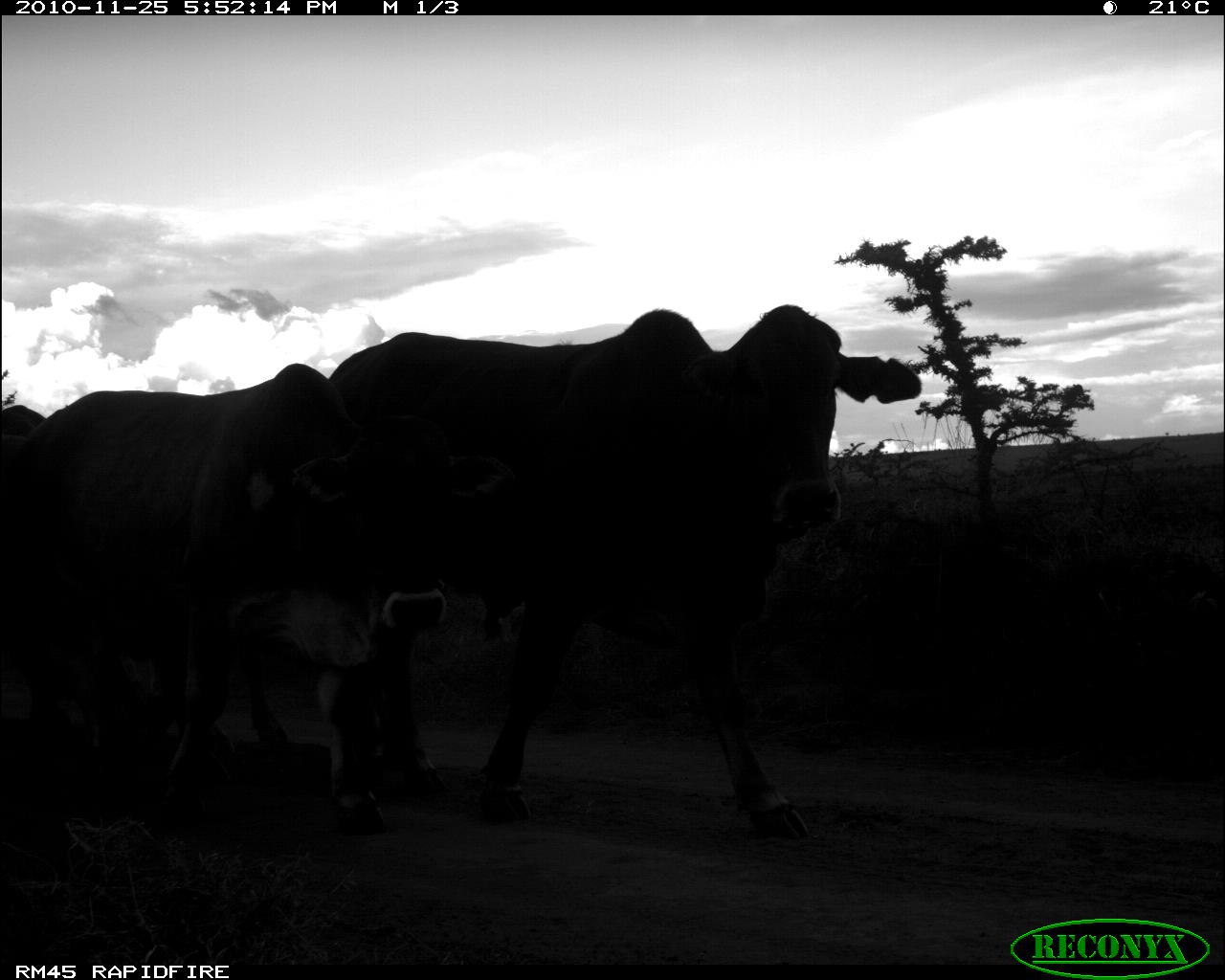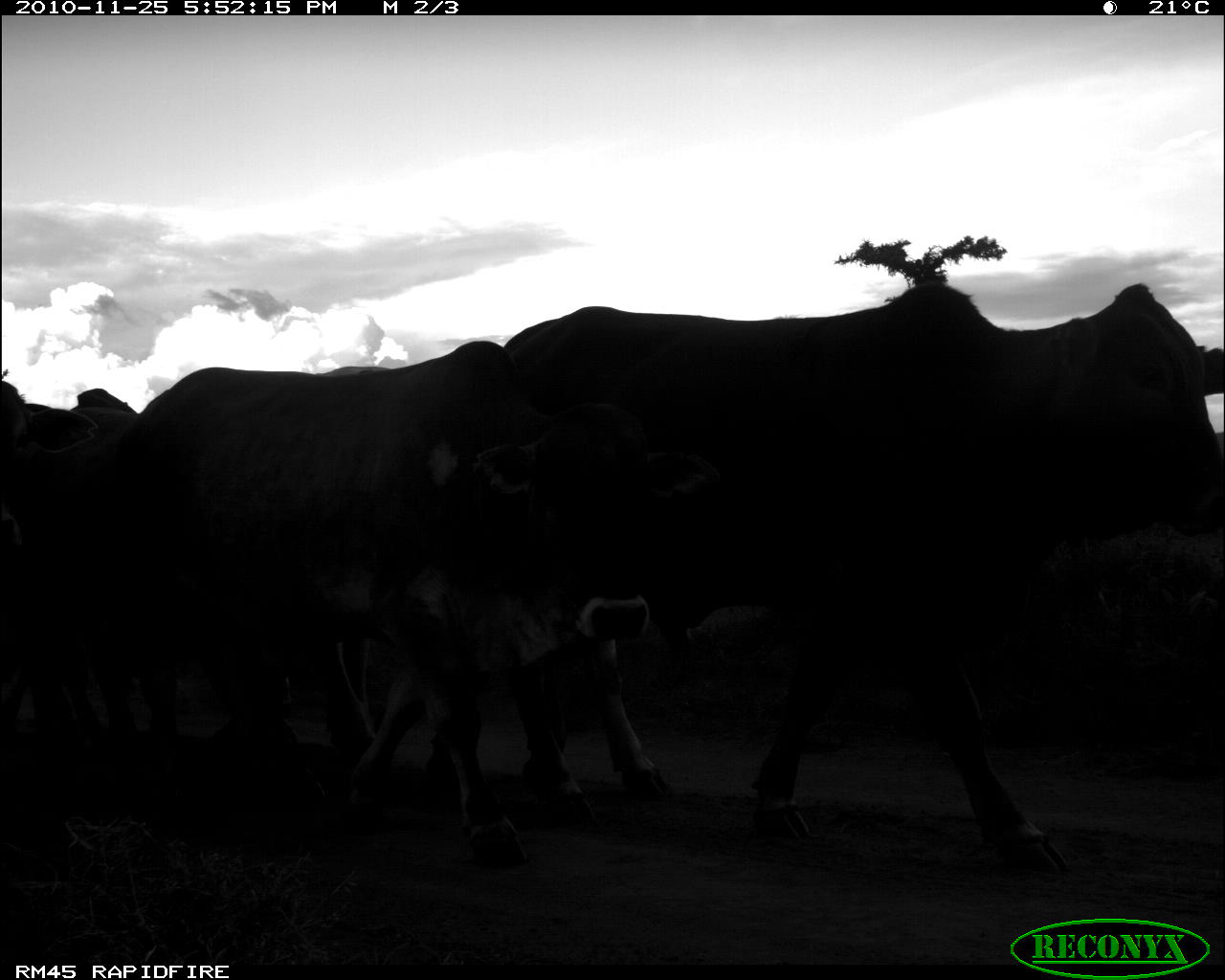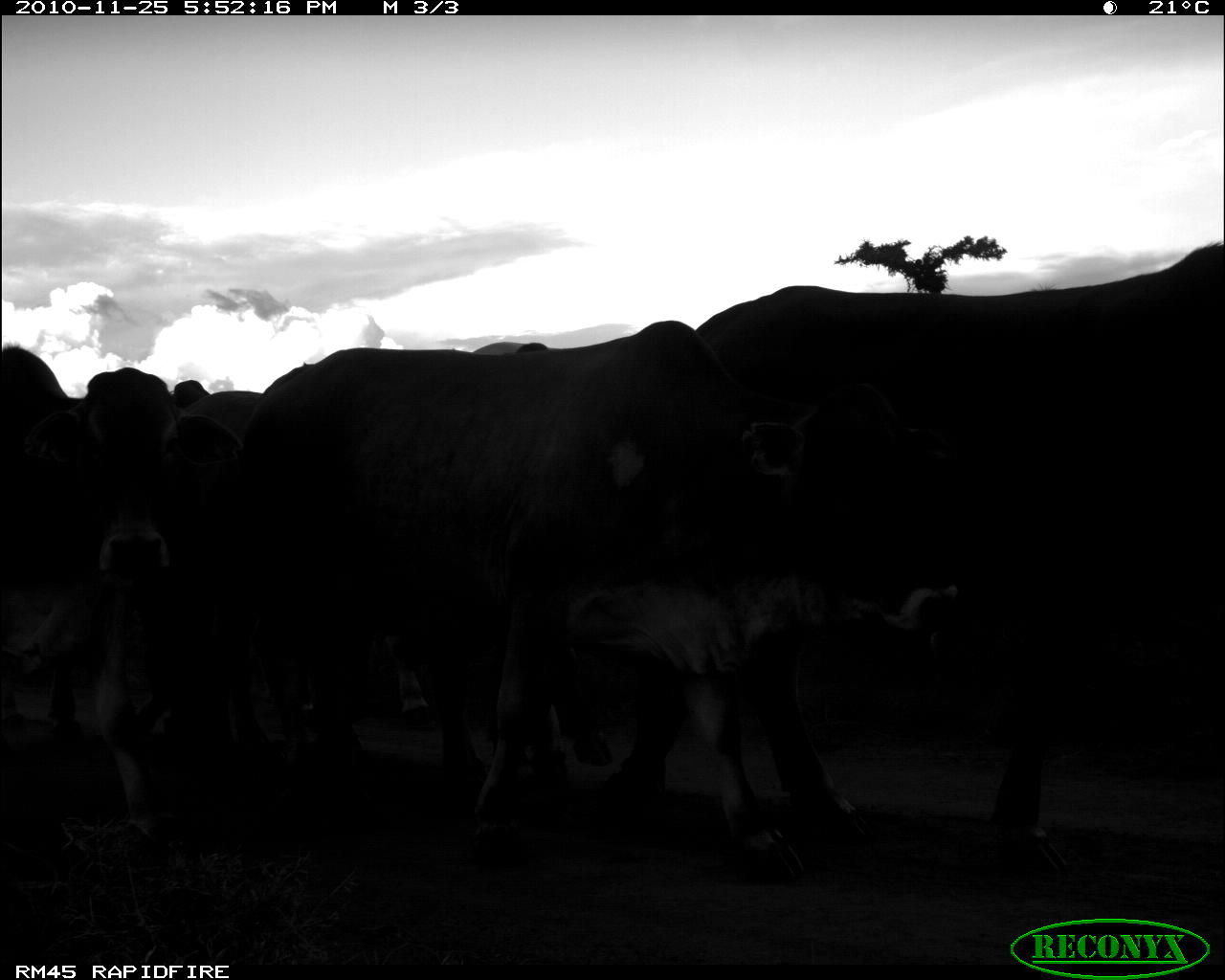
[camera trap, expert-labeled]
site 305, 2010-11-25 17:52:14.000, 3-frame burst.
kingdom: Animalia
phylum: Chordata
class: Mammalia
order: Artiodactyla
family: Bovidae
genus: Bos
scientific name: Bos taurus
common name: domestic cattle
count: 3